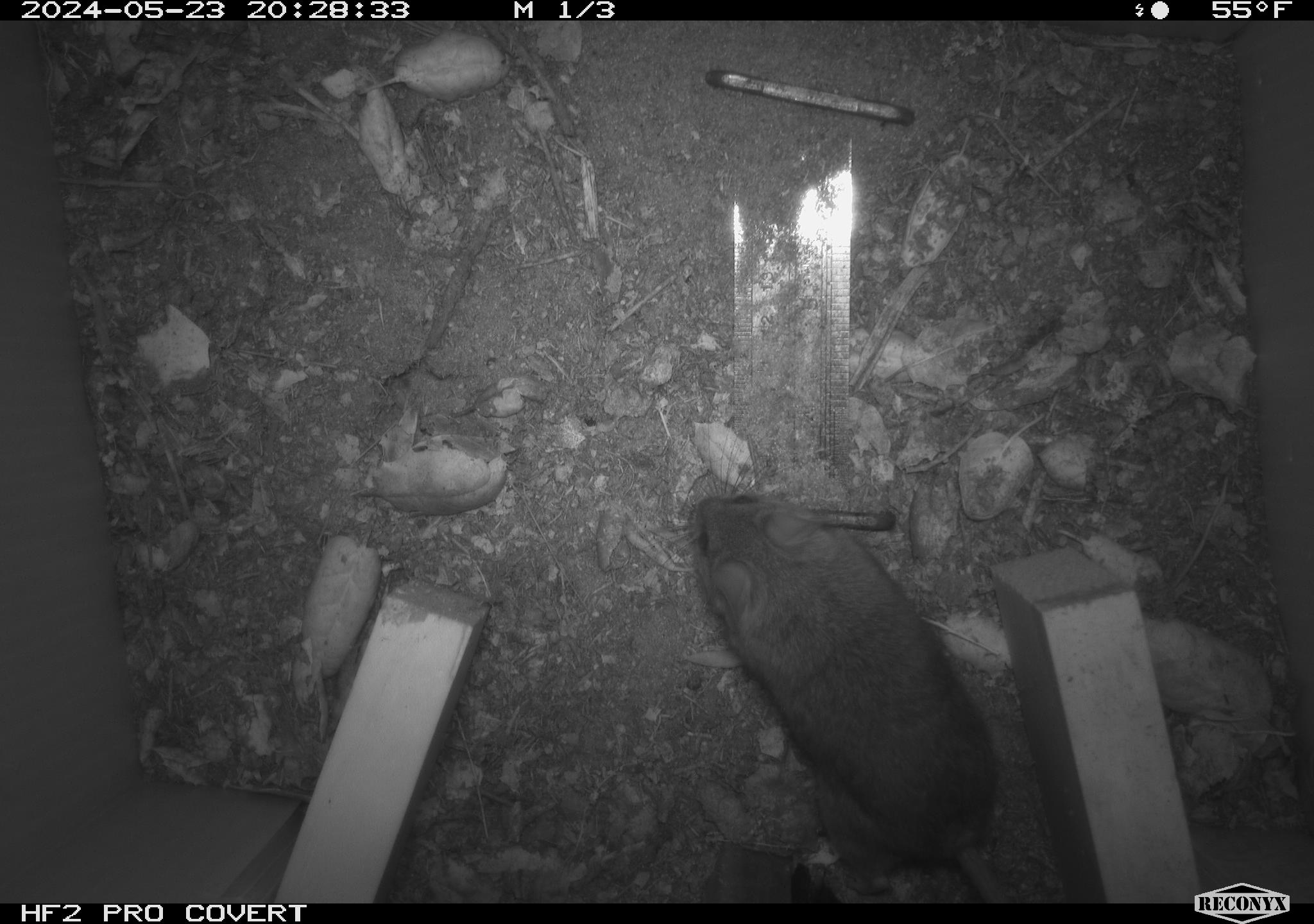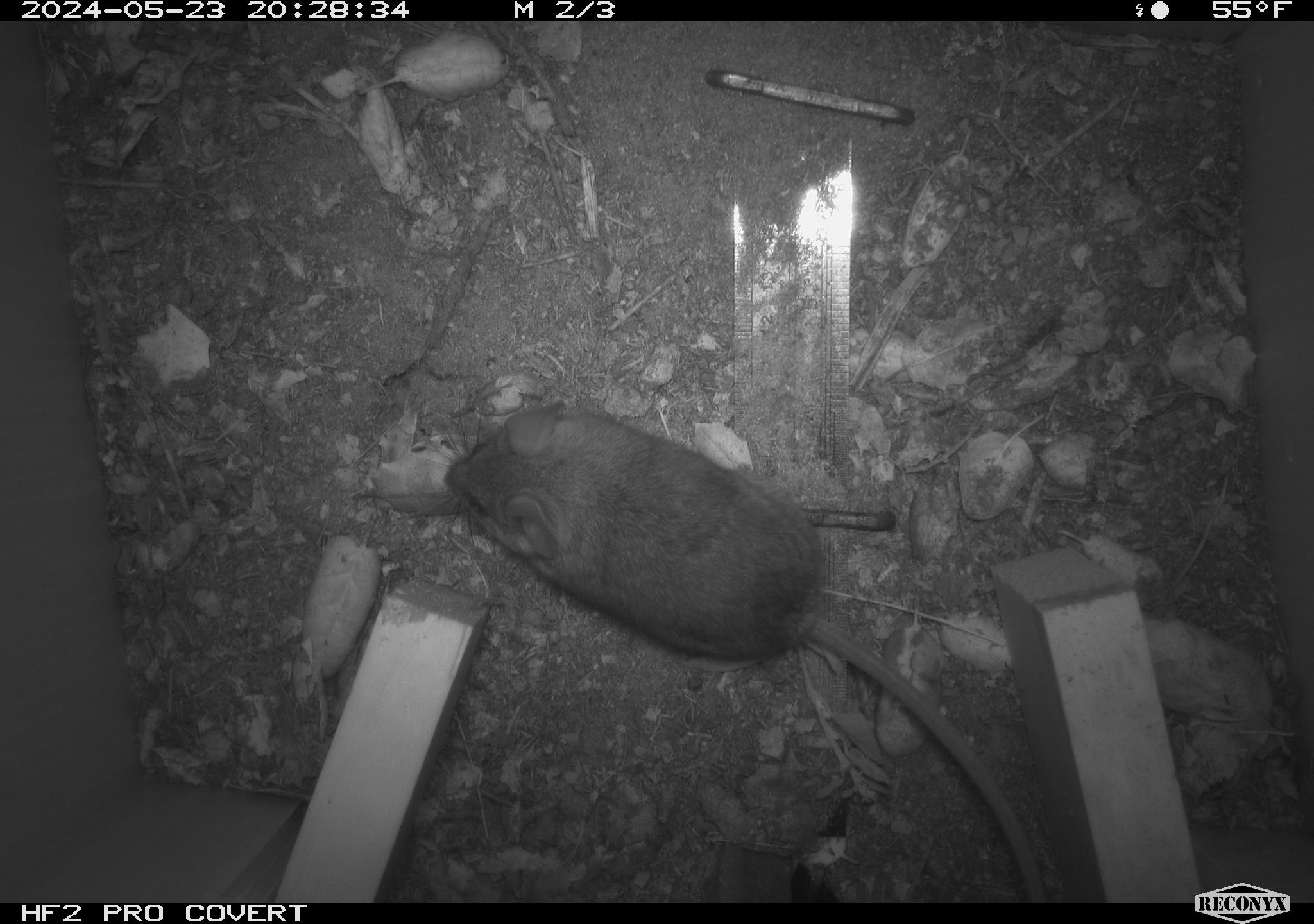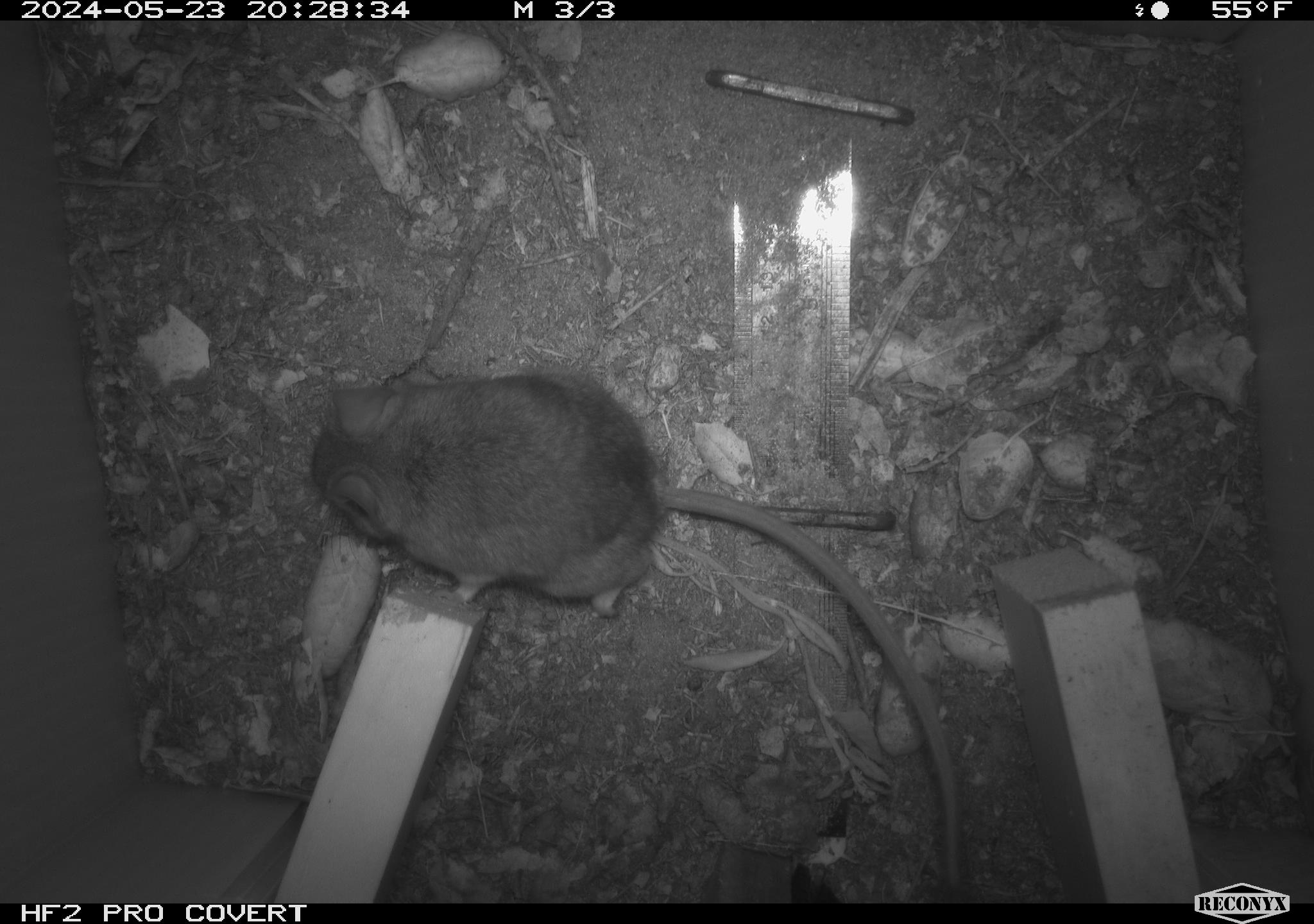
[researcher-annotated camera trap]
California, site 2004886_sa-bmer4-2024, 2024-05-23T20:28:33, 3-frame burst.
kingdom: Animalia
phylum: Chordata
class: Mammalia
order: Rodentia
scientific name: Rodentia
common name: mouse species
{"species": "mouse species (Rodentia)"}